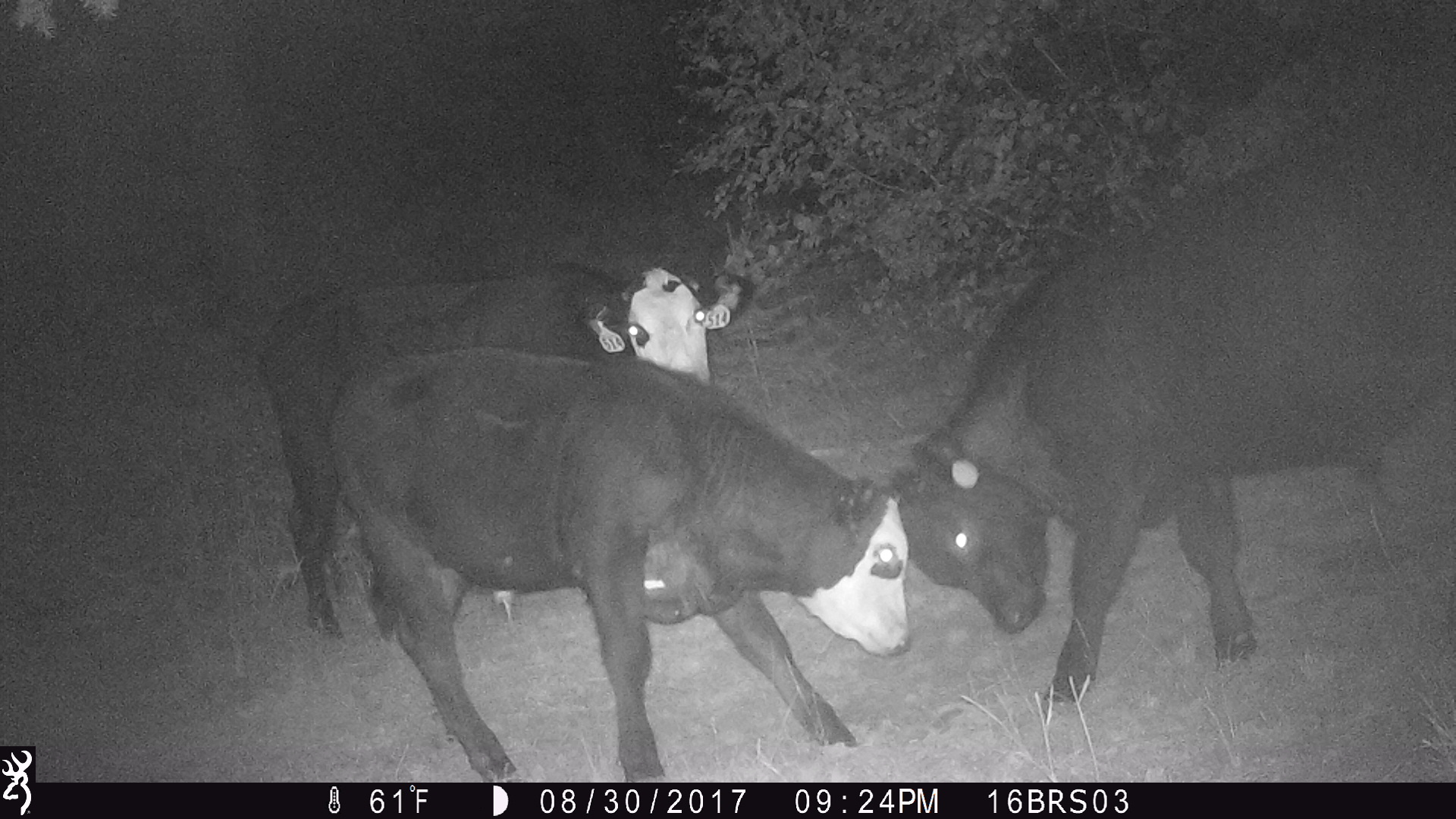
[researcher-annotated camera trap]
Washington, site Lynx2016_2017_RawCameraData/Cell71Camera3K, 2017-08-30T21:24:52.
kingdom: Animalia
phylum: Chordata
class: Mammalia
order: Artiodactyla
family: Bovidae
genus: Bos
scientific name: Bos taurus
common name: domestic cattle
Domestic cattle (Bos taurus). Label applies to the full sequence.